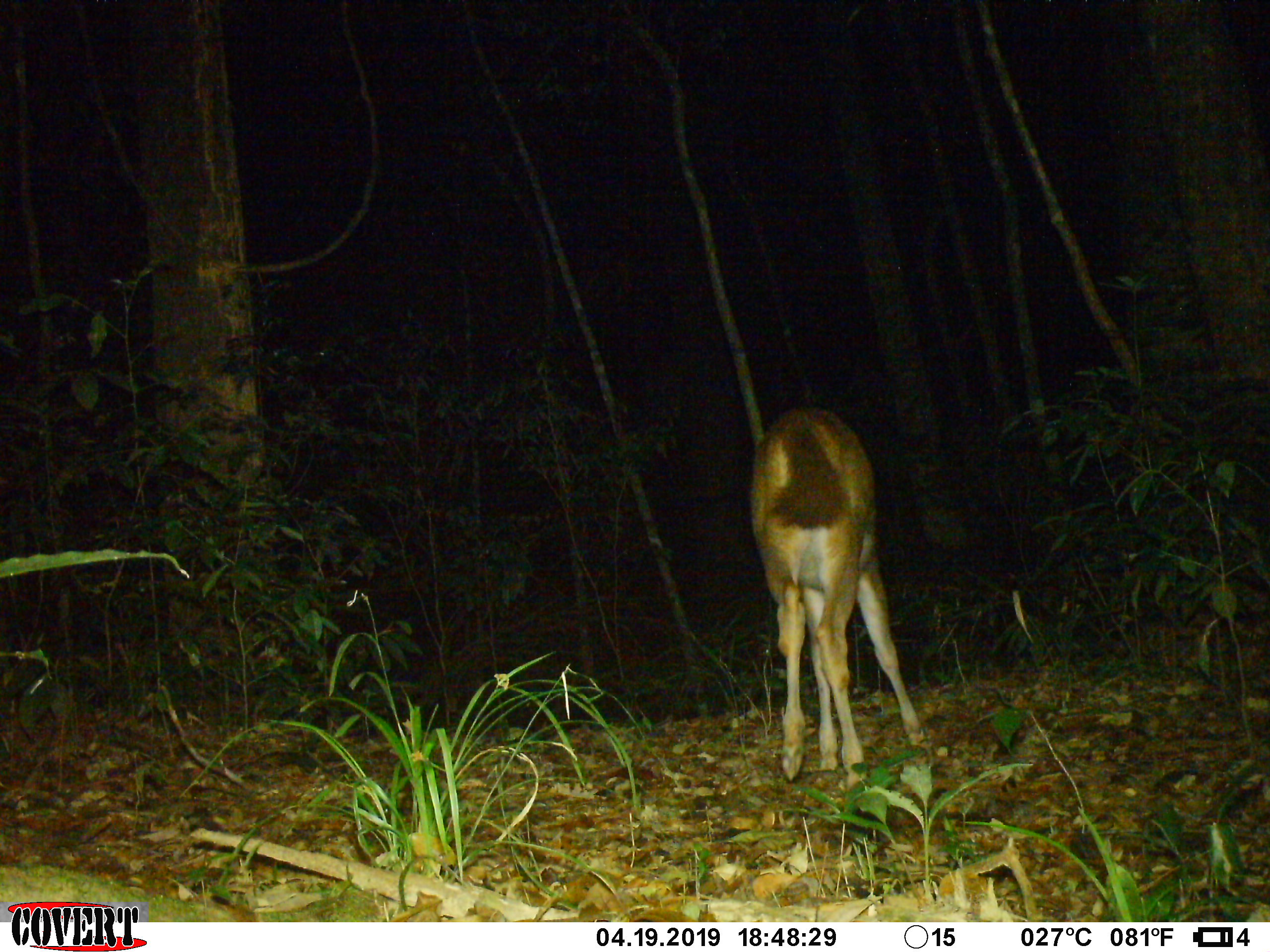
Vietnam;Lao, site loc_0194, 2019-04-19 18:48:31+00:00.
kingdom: Animalia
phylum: Chordata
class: Mammalia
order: Artiodactyla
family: Cervidae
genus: Rusa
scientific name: Rusa unicolor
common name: sambar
Sambar (Rusa unicolor). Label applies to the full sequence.